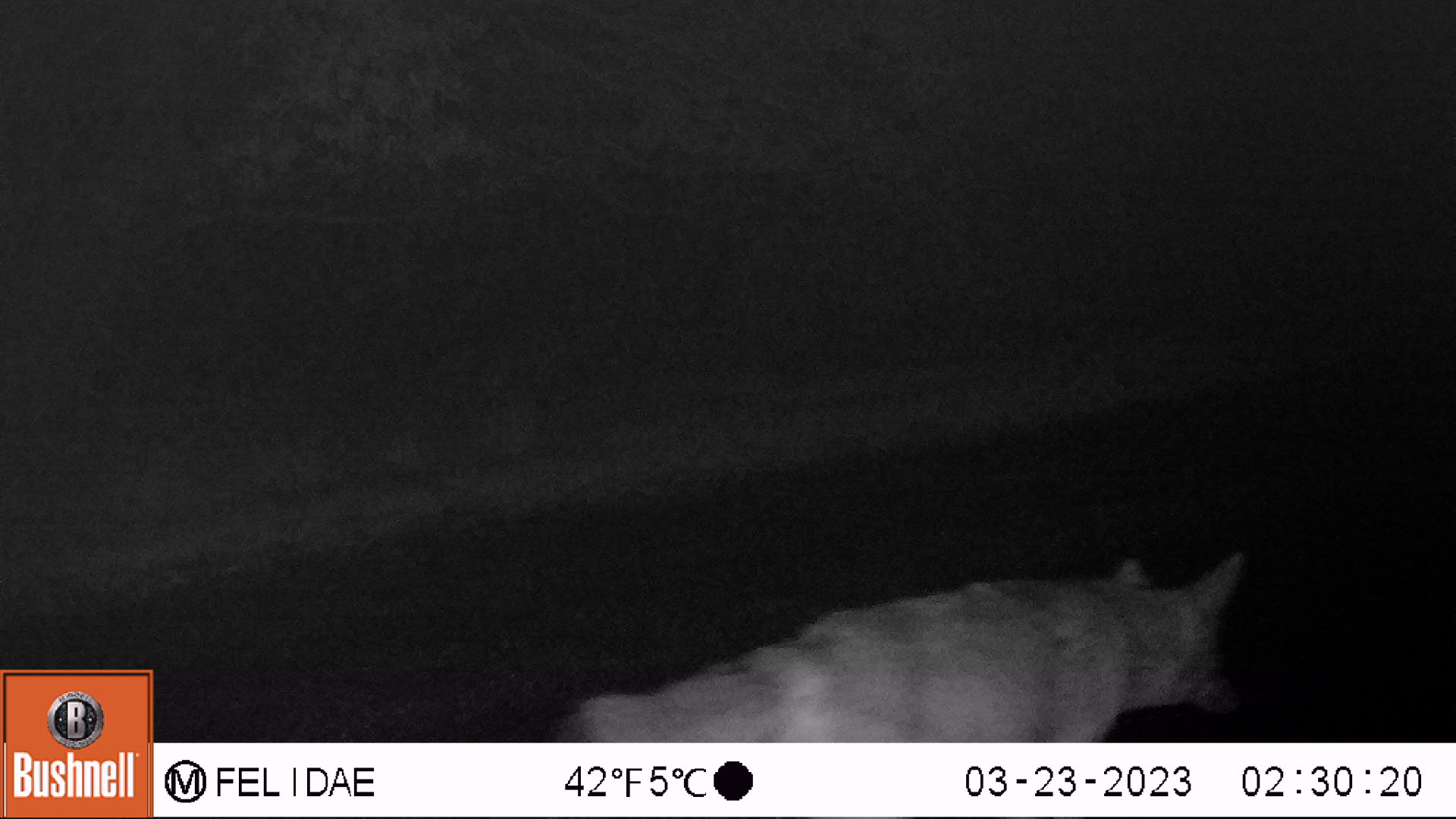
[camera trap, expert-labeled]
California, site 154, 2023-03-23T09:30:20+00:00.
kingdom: Animalia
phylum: Chordata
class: Mammalia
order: Carnivora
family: Canidae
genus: Canis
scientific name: Canis latrans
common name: coyote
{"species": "coyote (Canis latrans)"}